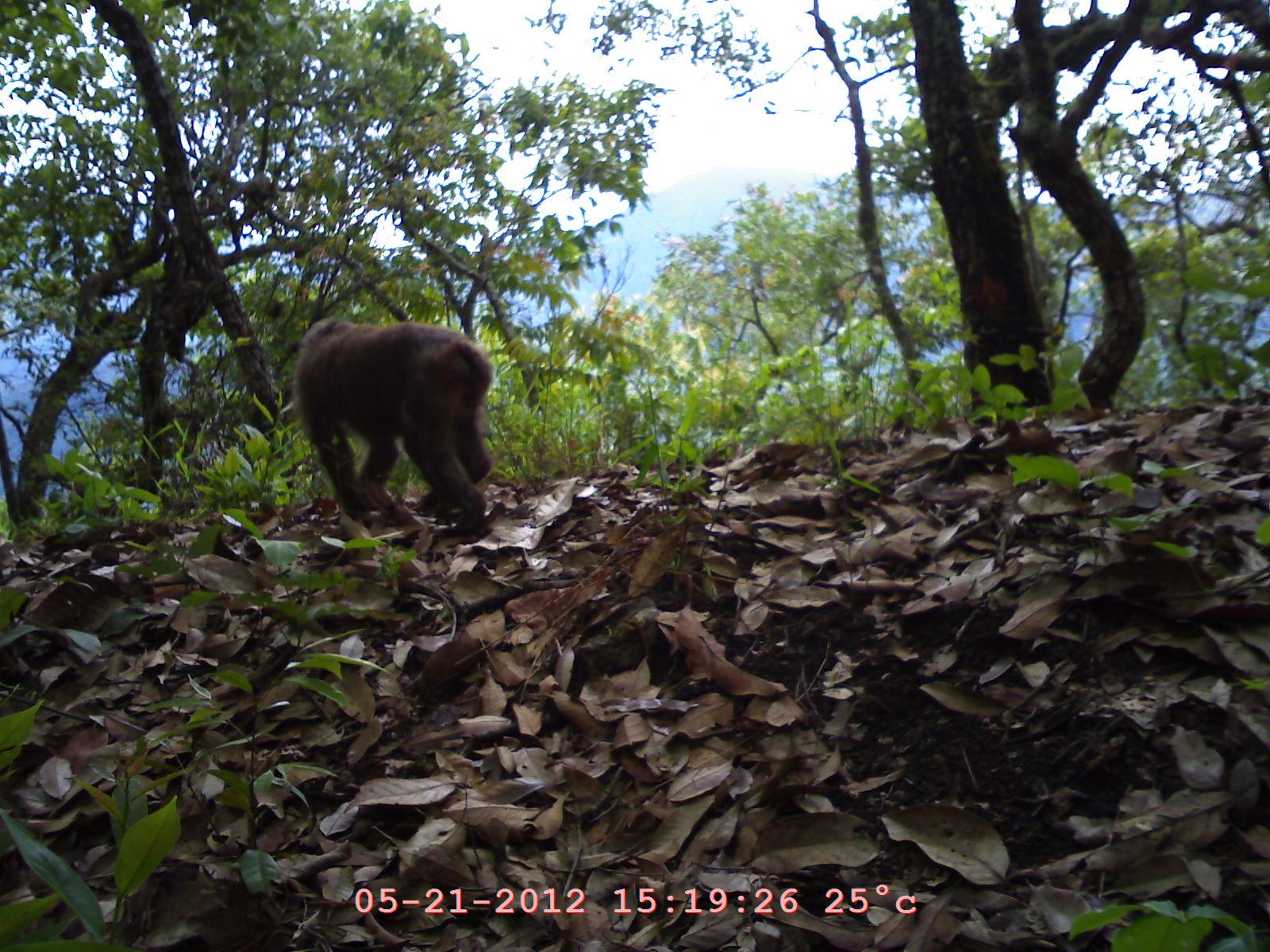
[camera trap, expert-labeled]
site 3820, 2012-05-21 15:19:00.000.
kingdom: Animalia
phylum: Chordata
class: Mammalia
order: Primates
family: Cercopithecidae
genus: Macaca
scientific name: Macaca arctoides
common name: stump-tailed macaque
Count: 1.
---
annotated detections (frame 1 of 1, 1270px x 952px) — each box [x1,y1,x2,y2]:
macaca arctoides: [292,316,493,536]